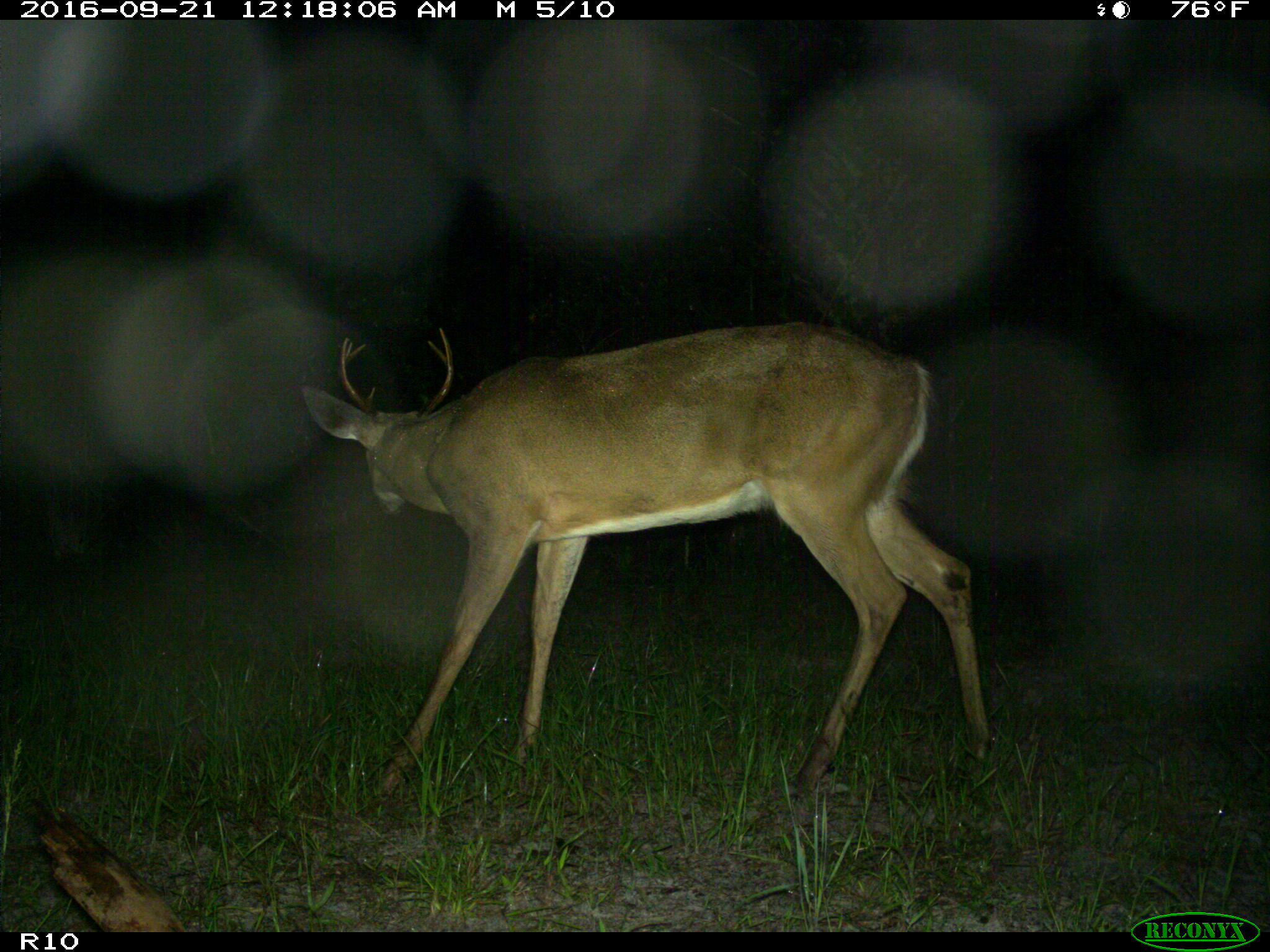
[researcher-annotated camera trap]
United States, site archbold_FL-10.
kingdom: Animalia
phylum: Chordata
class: Mammalia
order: Artiodactyla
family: Cervidae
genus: Odocoileus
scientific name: Odocoileus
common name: deer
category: unidentified deer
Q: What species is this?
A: Unidentified deer (deer) (Odocoileus).